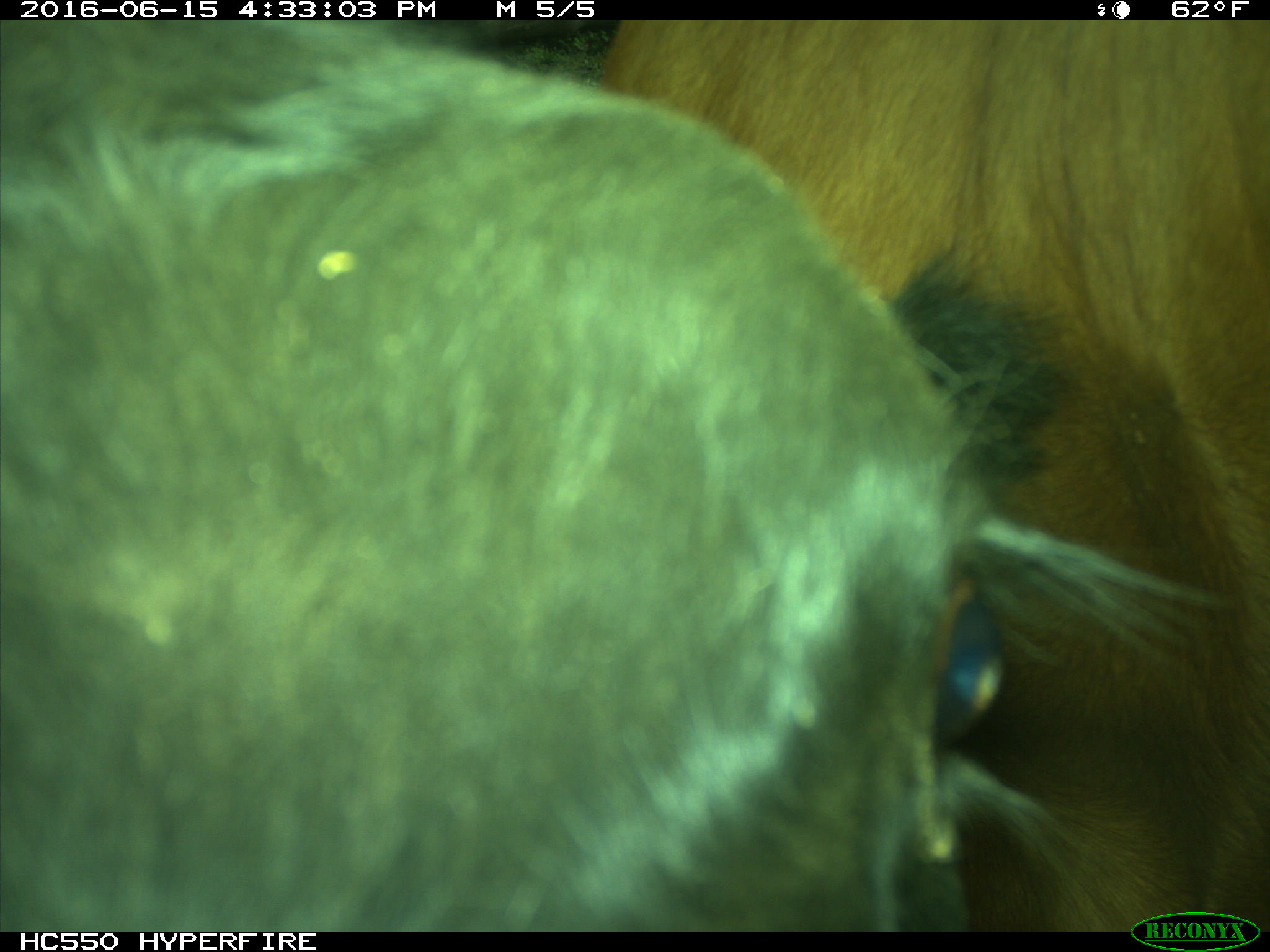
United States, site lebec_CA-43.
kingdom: Animalia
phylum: Chordata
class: Mammalia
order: Artiodactyla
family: Bovidae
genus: Bos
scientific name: Bos taurus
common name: domestic cow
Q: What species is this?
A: Bos taurus (domestic cow).